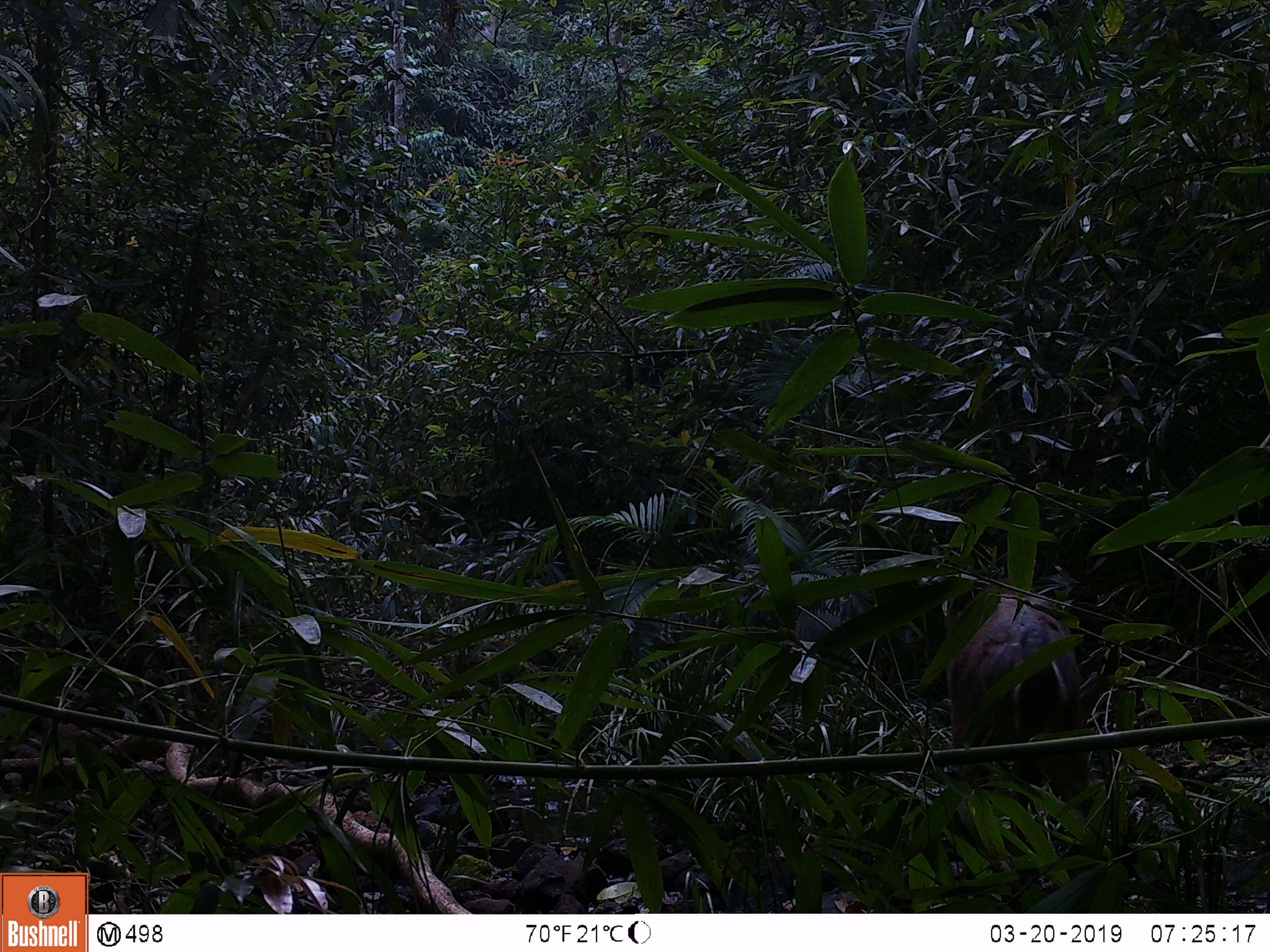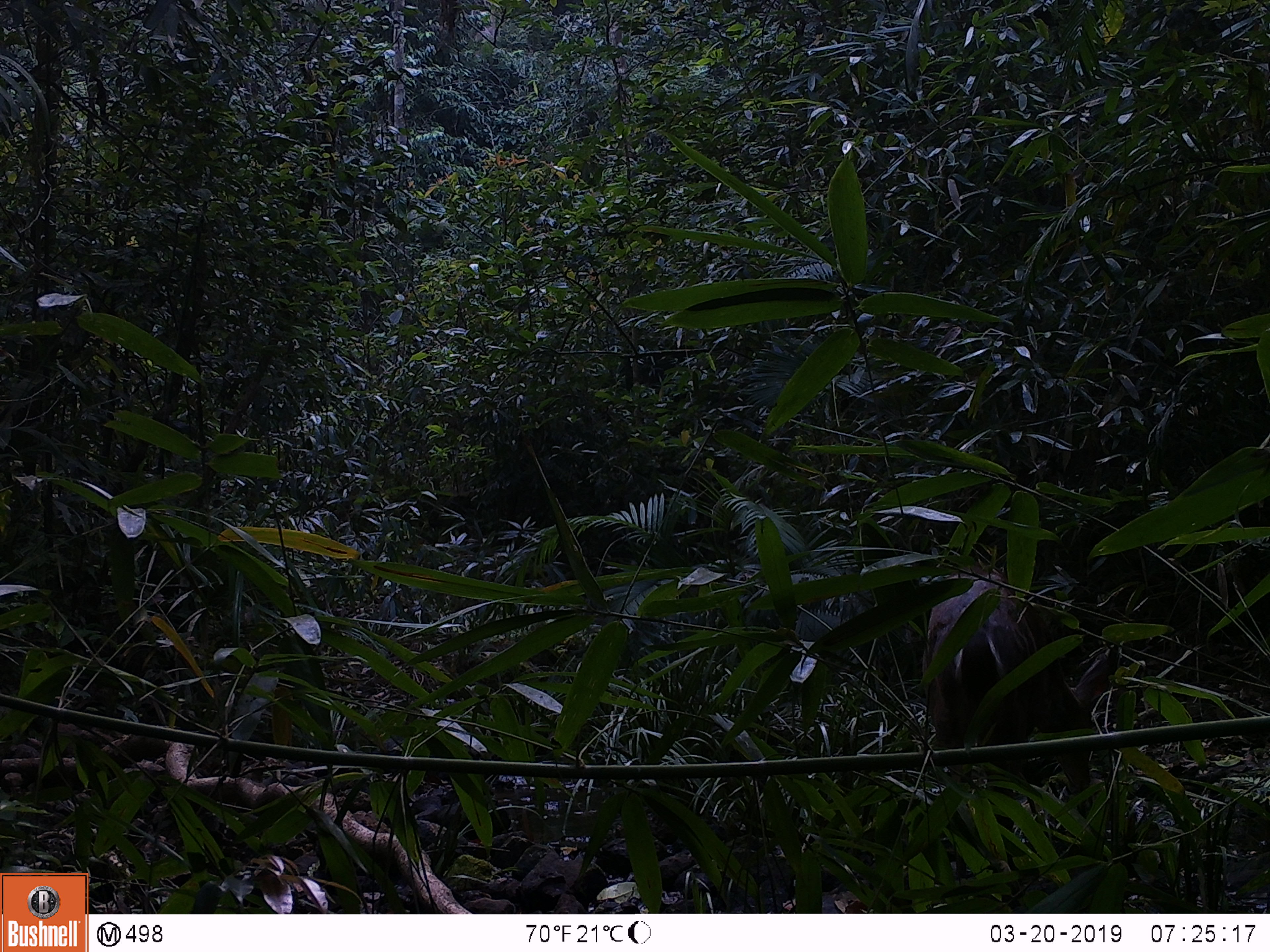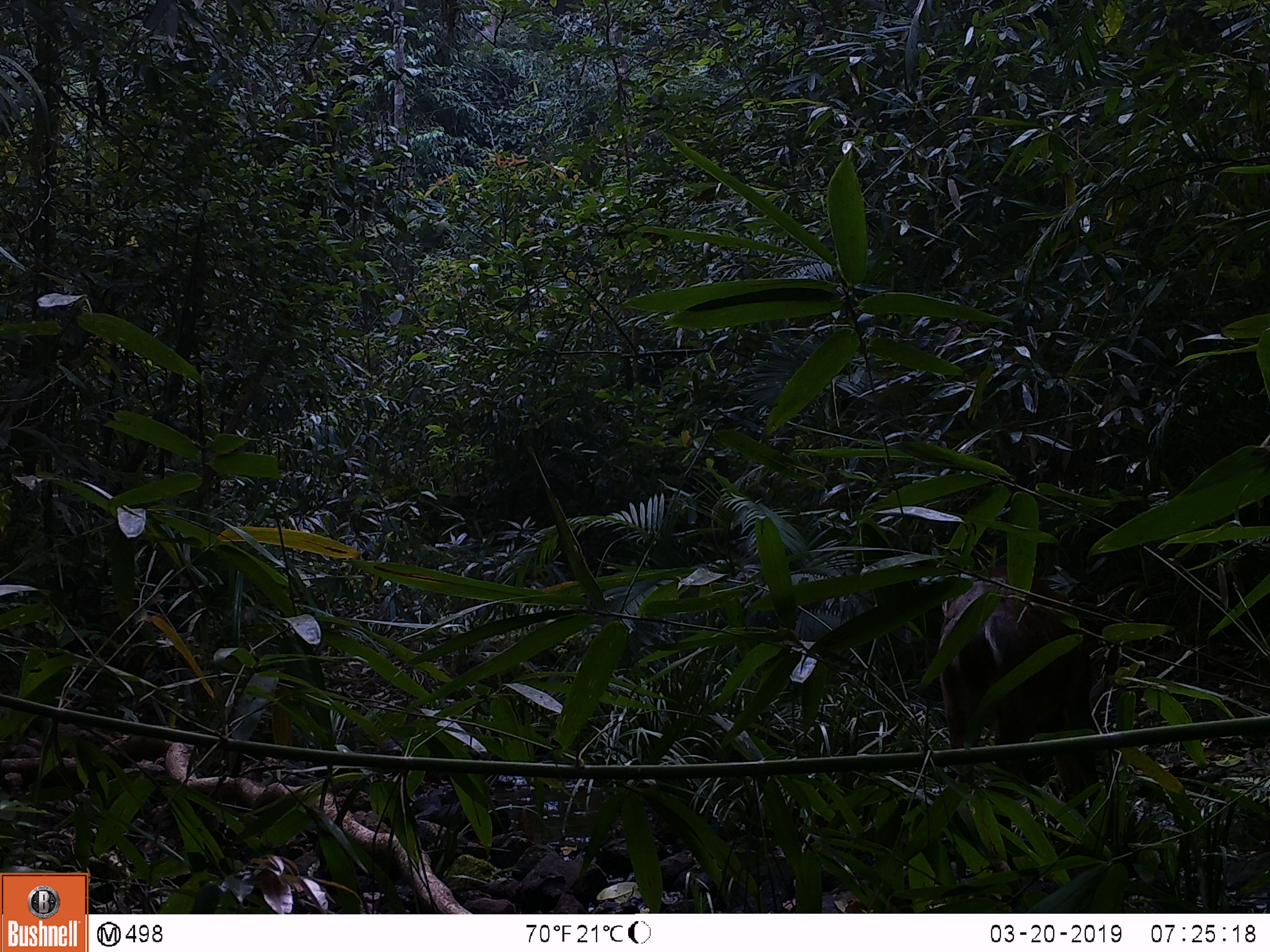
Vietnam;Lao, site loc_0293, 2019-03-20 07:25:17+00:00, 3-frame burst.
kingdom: Animalia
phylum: Chordata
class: Mammalia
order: Artiodactyla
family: Cervidae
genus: Muntiacus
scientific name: Muntiacus rooseveltorum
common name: roosevelt's muntjac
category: roosevelts muntjac group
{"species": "roosevelts muntjac group (roosevelt's muntjac) (Muntiacus rooseveltorum)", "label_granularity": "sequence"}